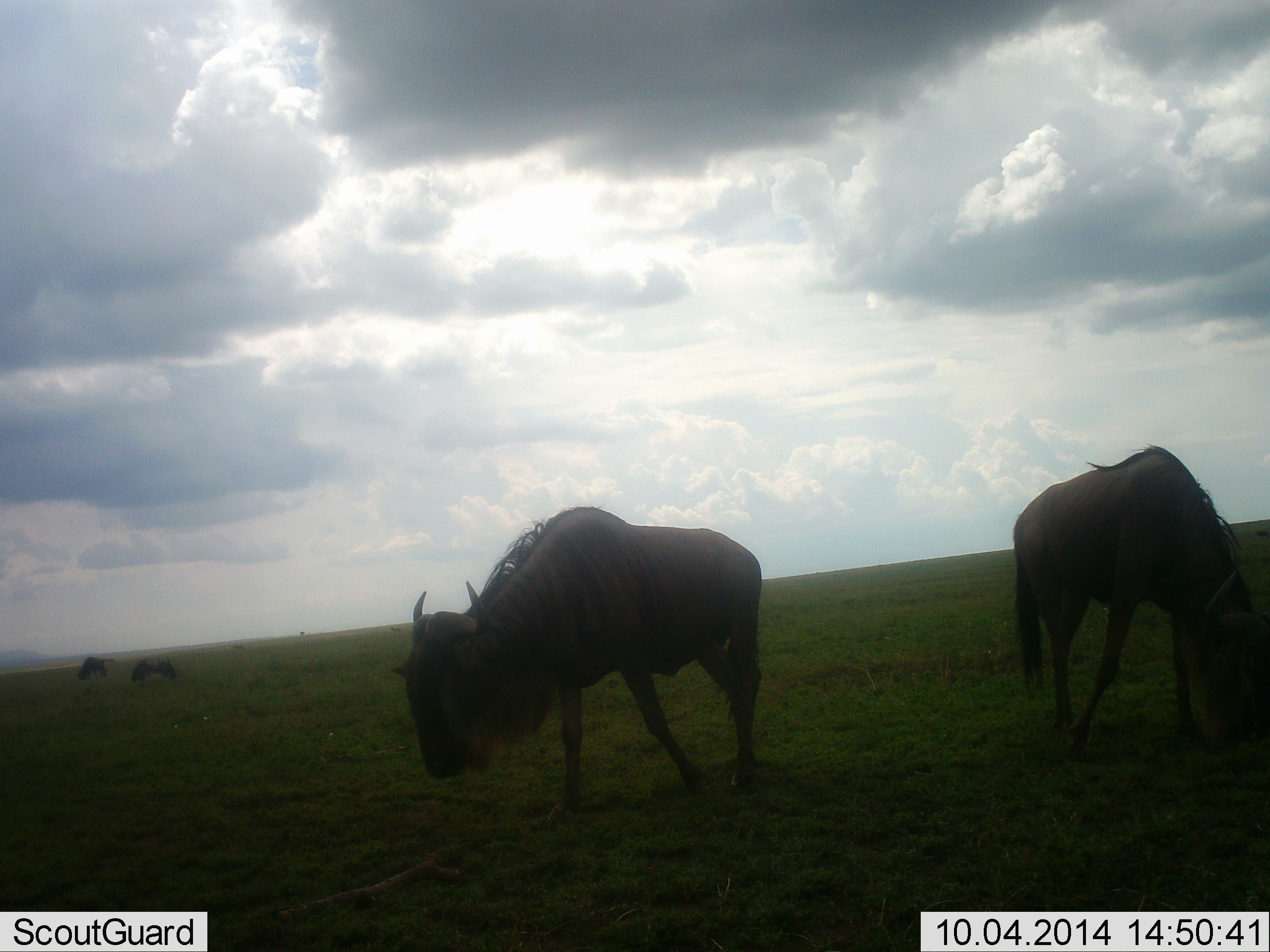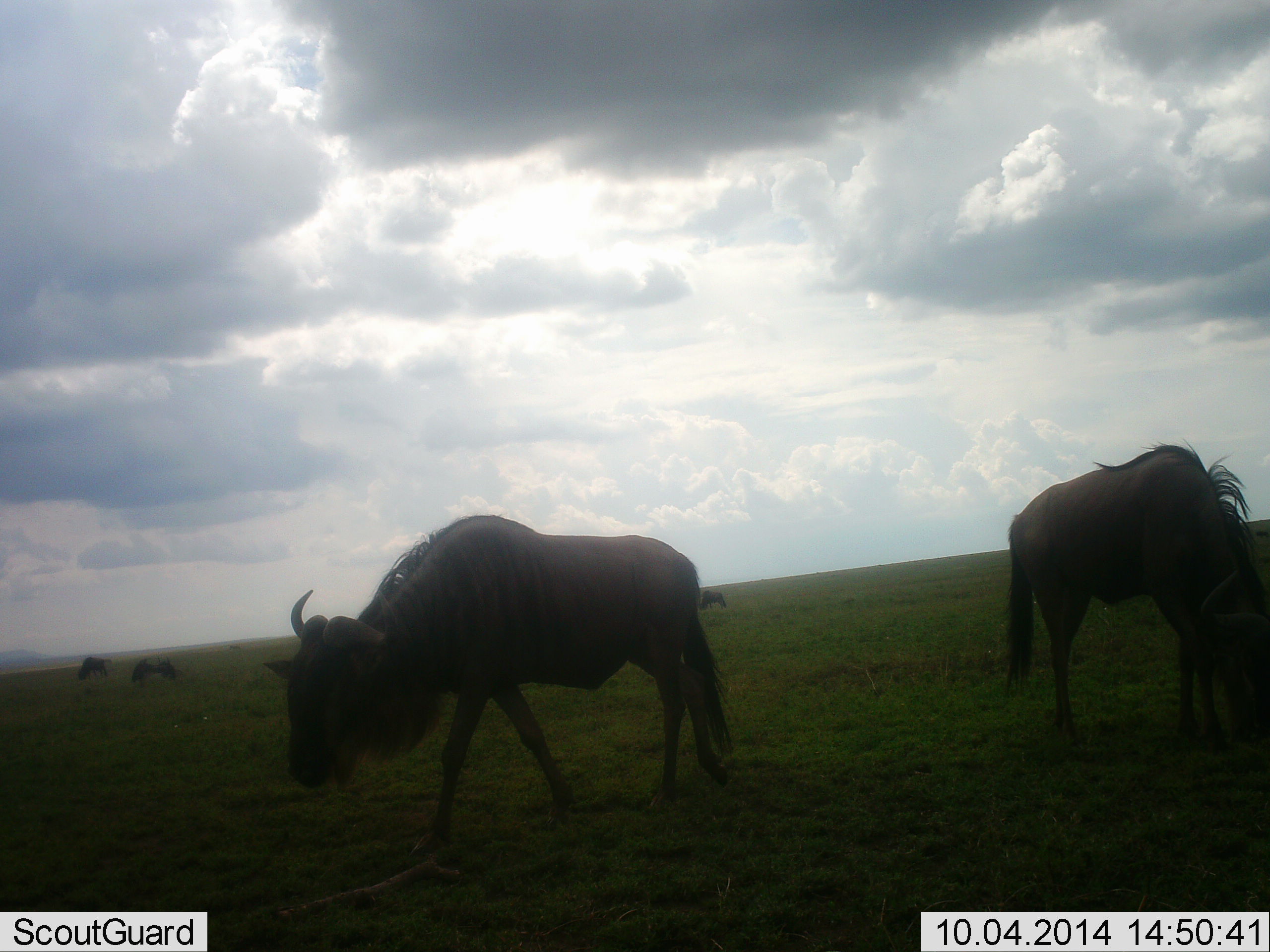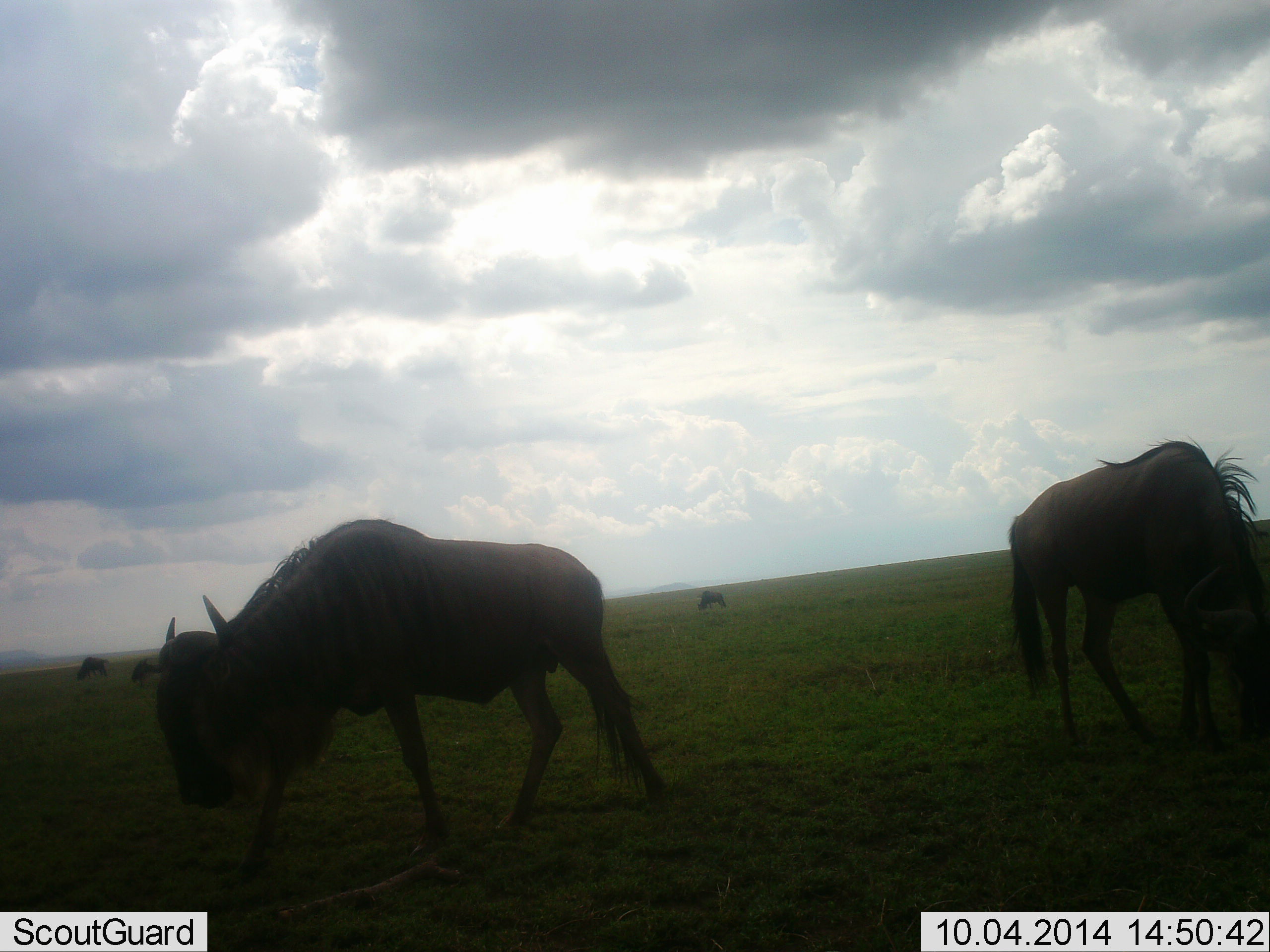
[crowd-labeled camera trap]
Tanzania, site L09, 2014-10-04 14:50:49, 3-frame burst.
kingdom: Animalia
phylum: Chordata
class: Mammalia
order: Artiodactyla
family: Bovidae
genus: Connochaetes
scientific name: Connochaetes taurinus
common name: blue wildebeest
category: wildebeest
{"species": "wildebeest (blue wildebeest) (Connochaetes taurinus)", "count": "5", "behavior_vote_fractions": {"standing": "10%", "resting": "0%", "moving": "70%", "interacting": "0%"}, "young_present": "0%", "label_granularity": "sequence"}